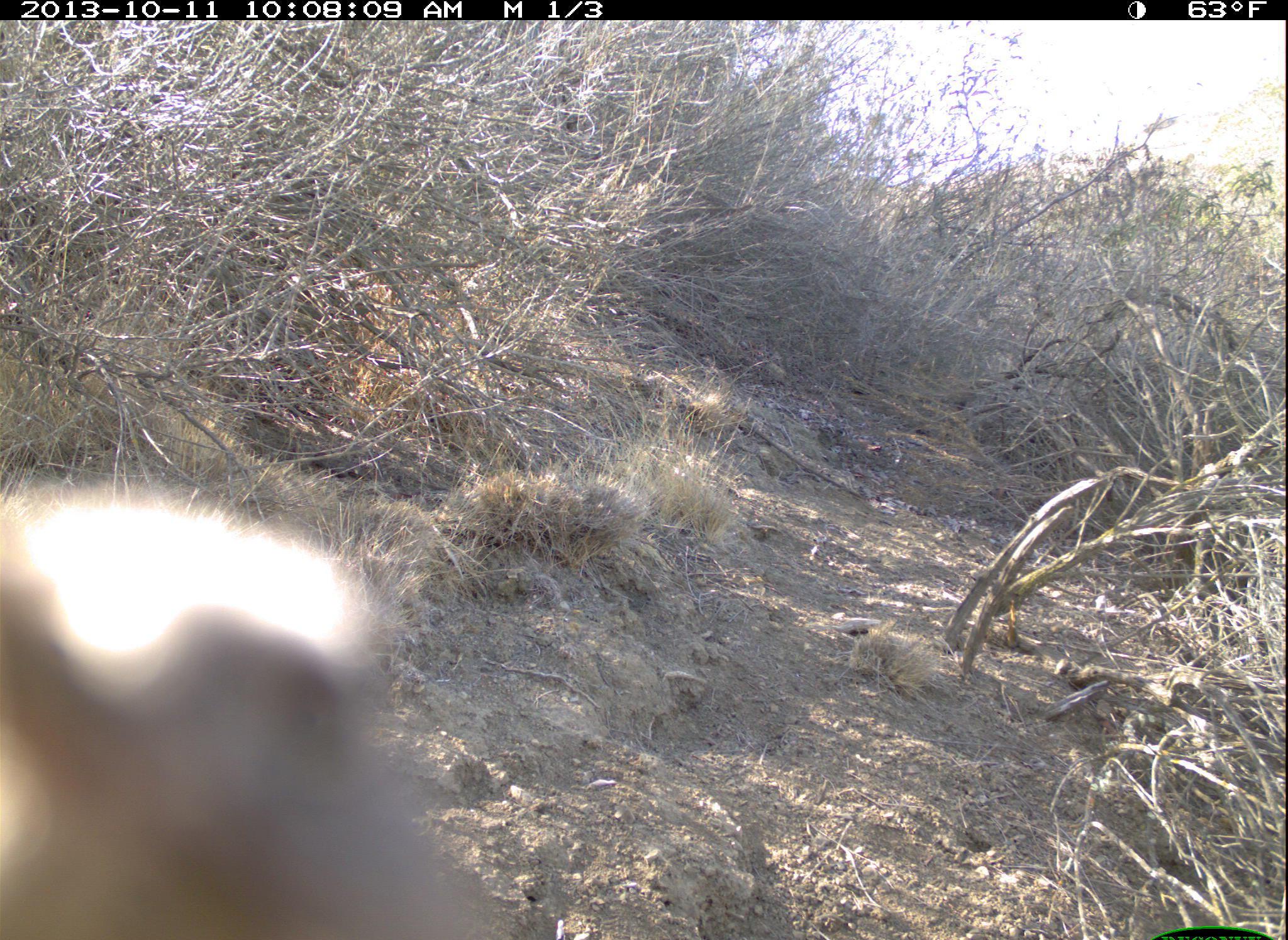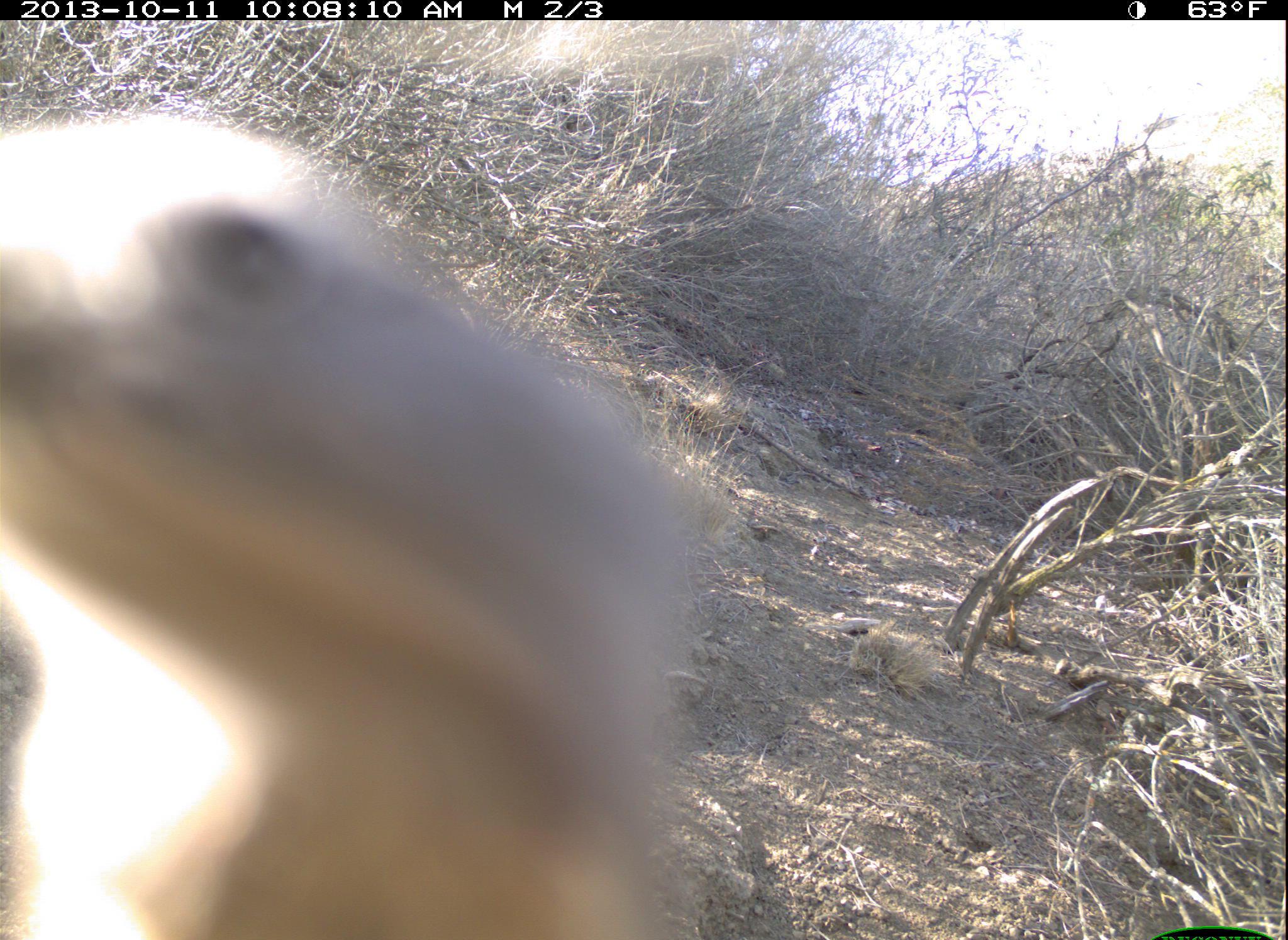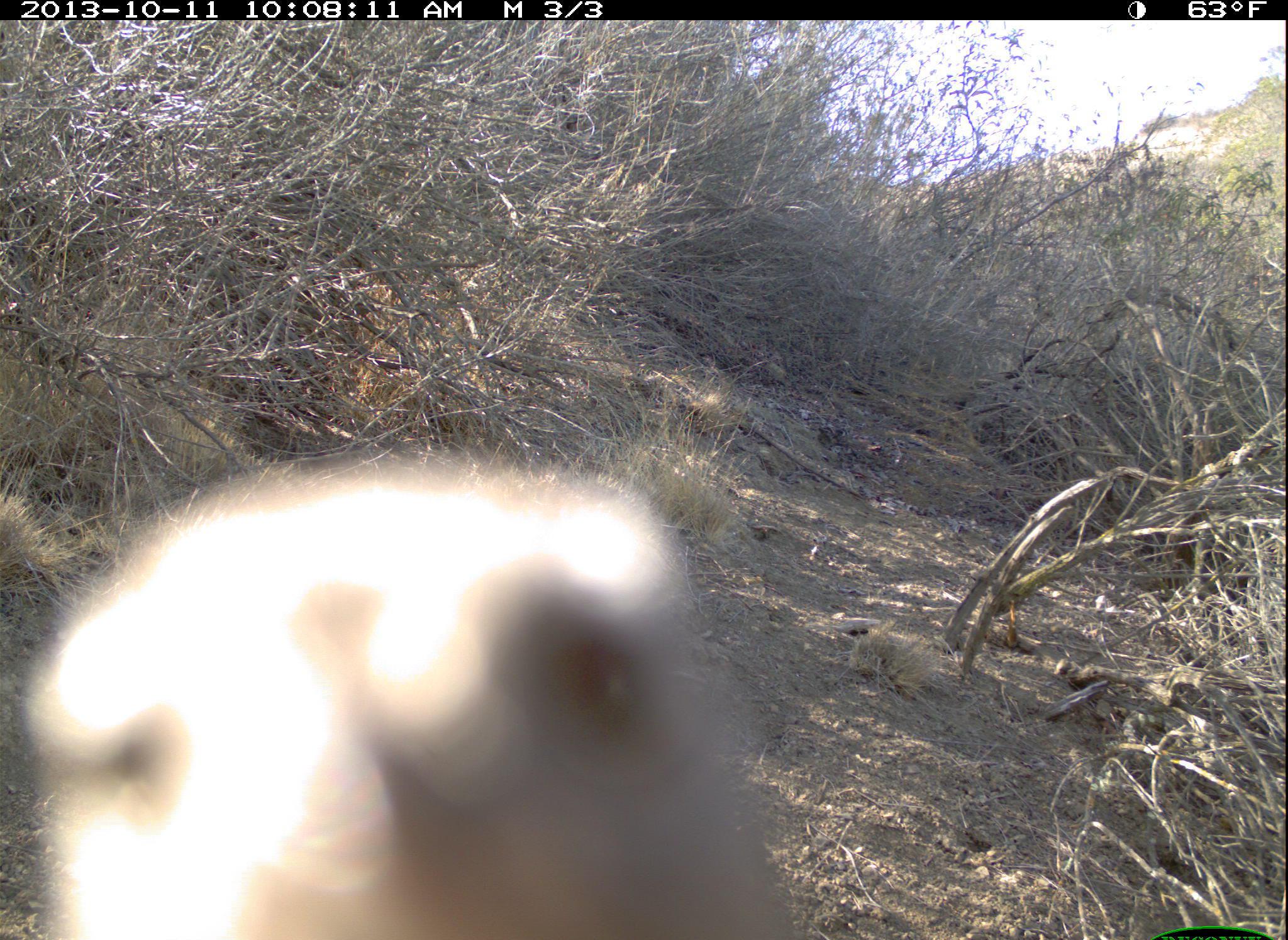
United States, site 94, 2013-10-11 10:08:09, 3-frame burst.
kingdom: Animalia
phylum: Chordata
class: Aves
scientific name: Aves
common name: bird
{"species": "bird (Aves)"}